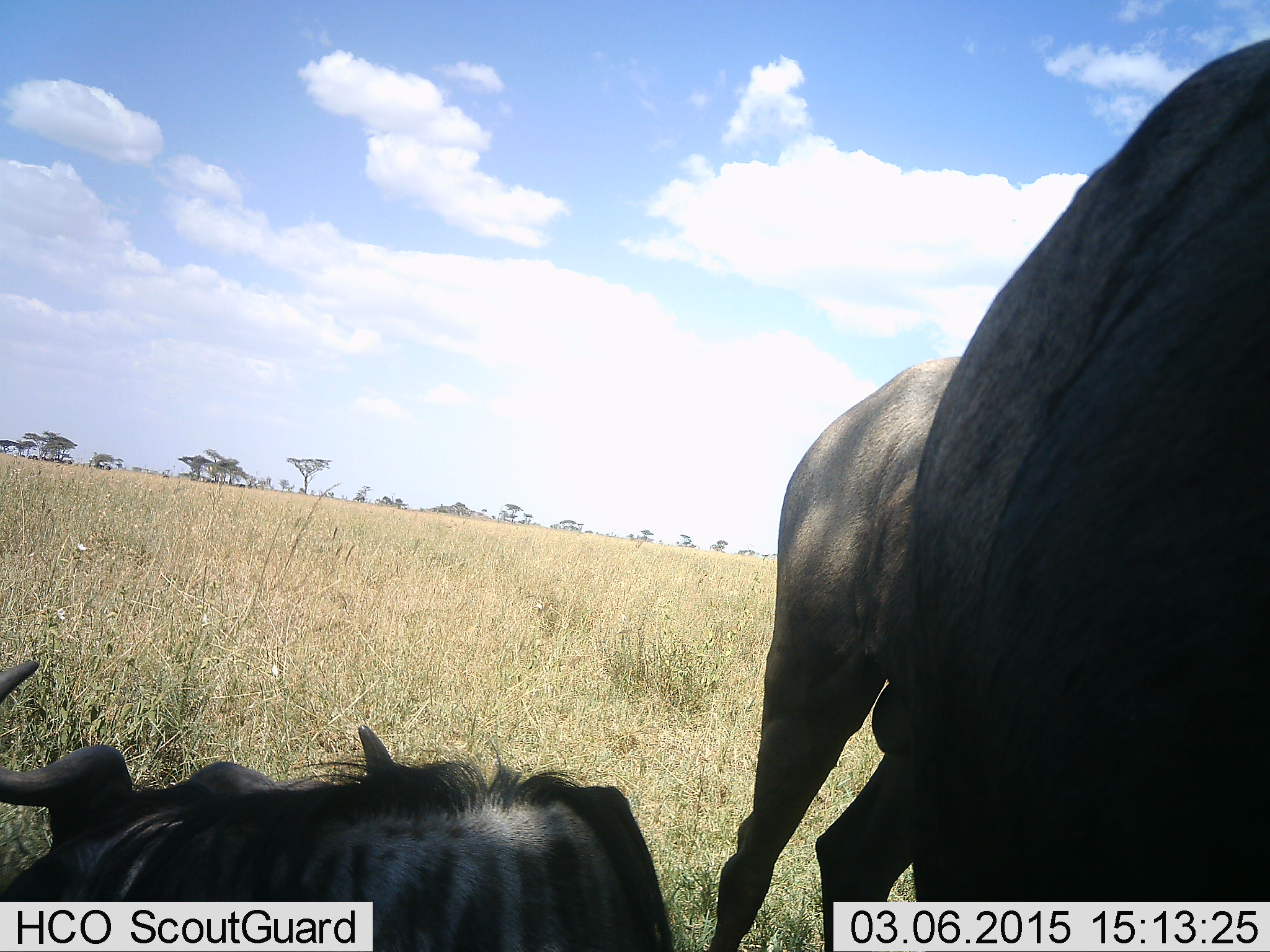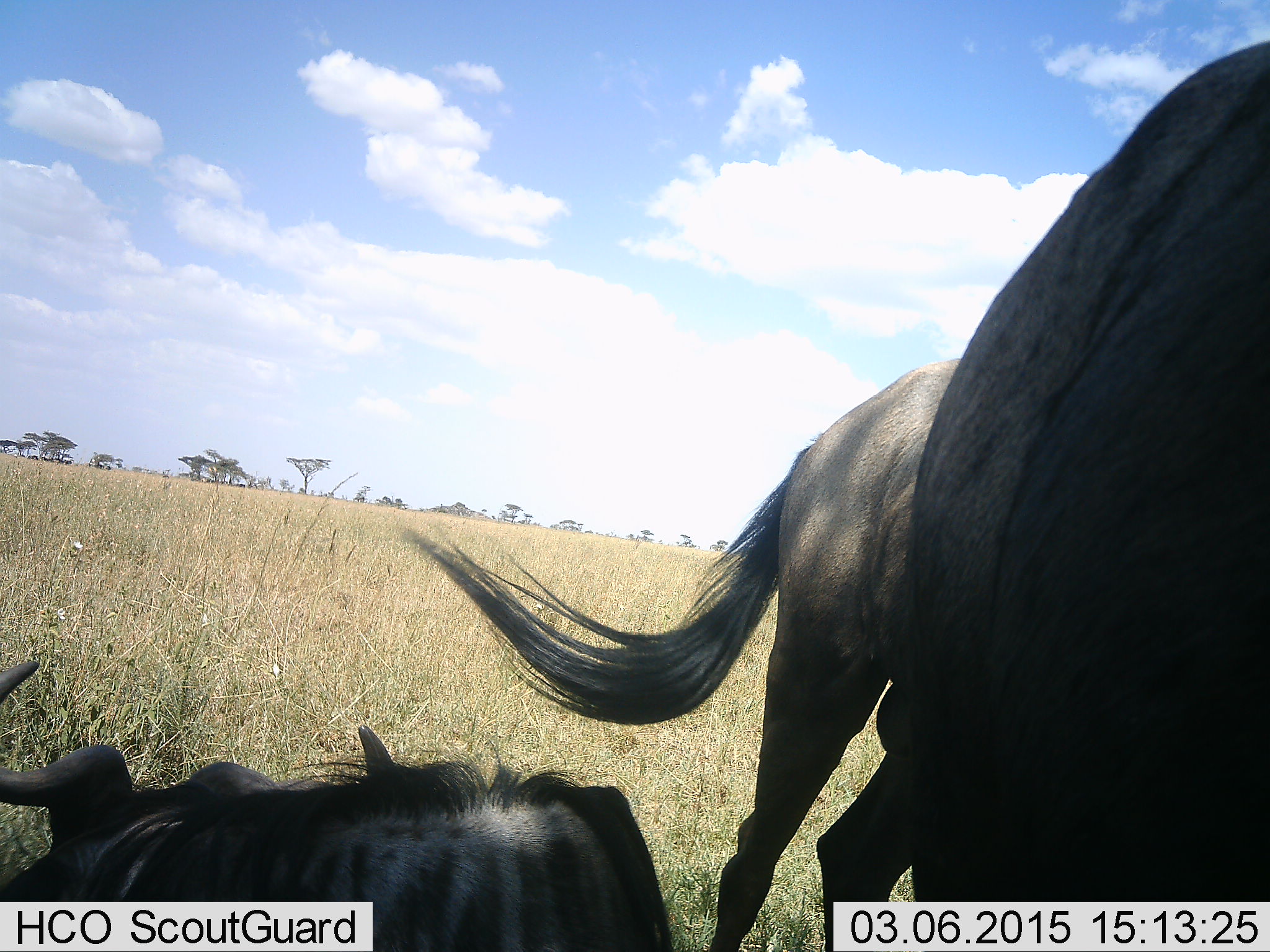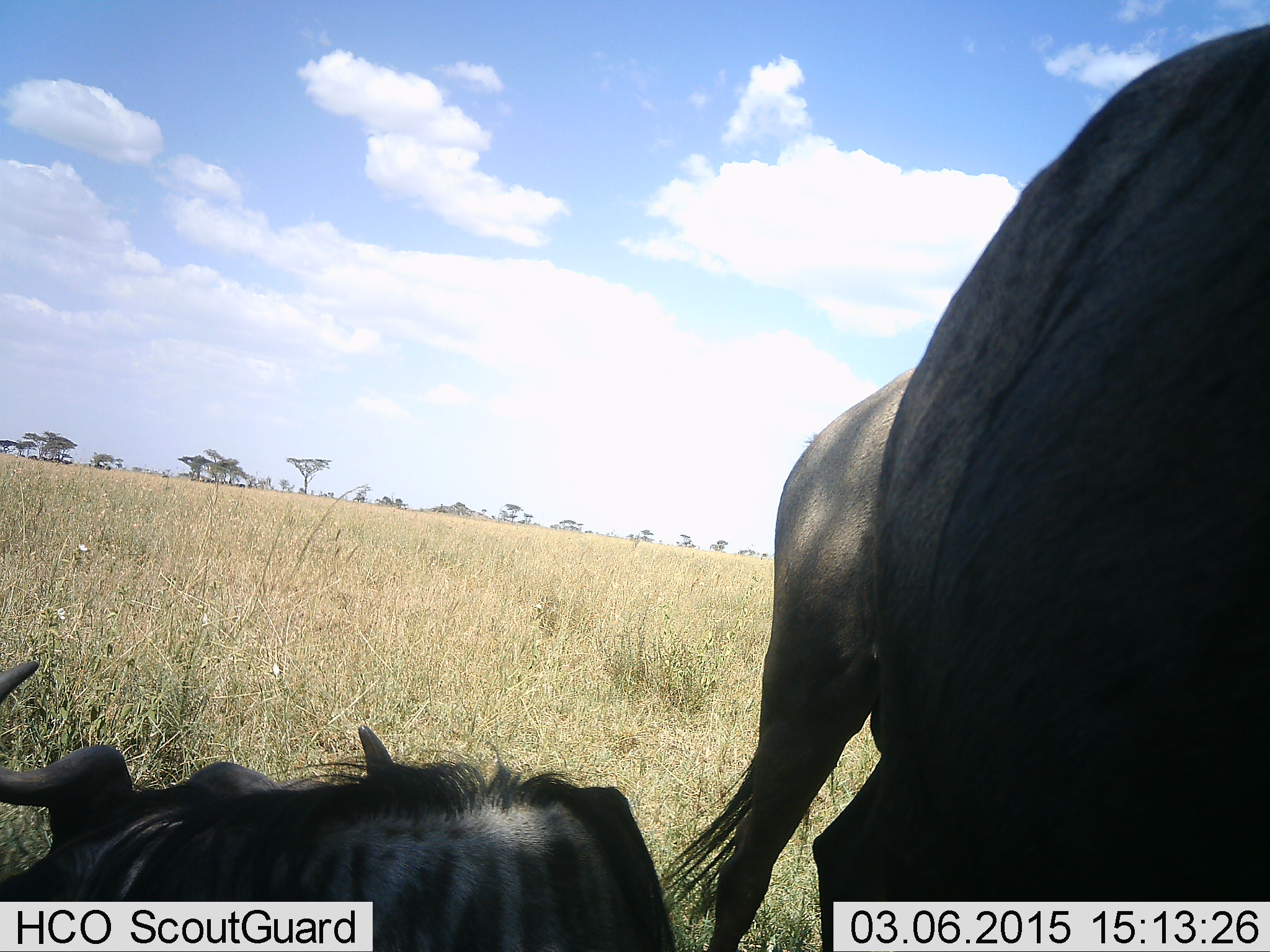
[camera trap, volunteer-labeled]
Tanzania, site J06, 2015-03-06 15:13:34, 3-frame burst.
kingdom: Animalia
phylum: Chordata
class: Mammalia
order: Artiodactyla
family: Bovidae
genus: Connochaetes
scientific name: Connochaetes taurinus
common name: blue wildebeest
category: wildebeest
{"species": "wildebeest (blue wildebeest) (Connochaetes taurinus)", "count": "3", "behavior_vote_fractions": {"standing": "70%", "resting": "90%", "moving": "10%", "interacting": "0%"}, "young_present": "0%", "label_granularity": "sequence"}